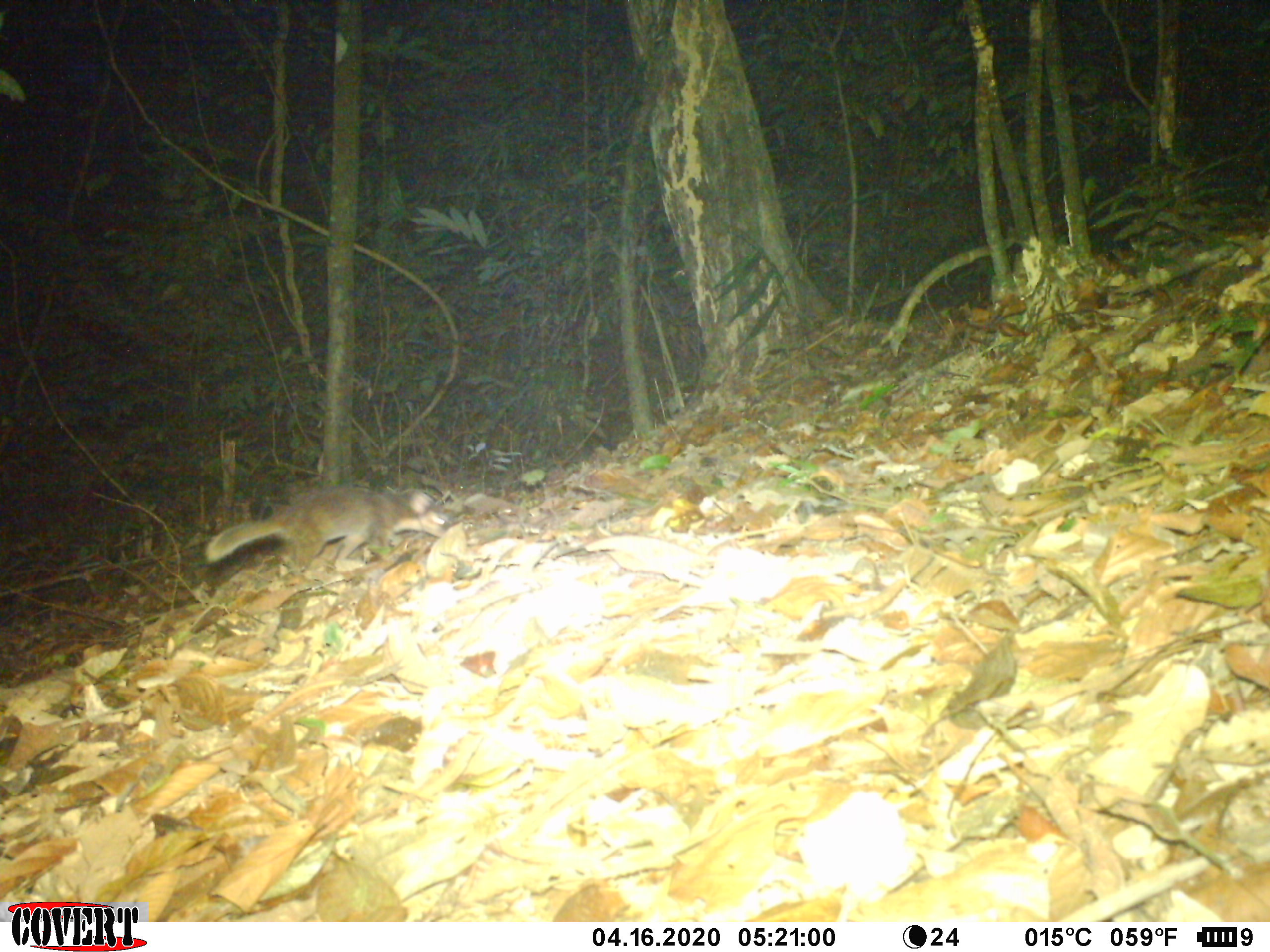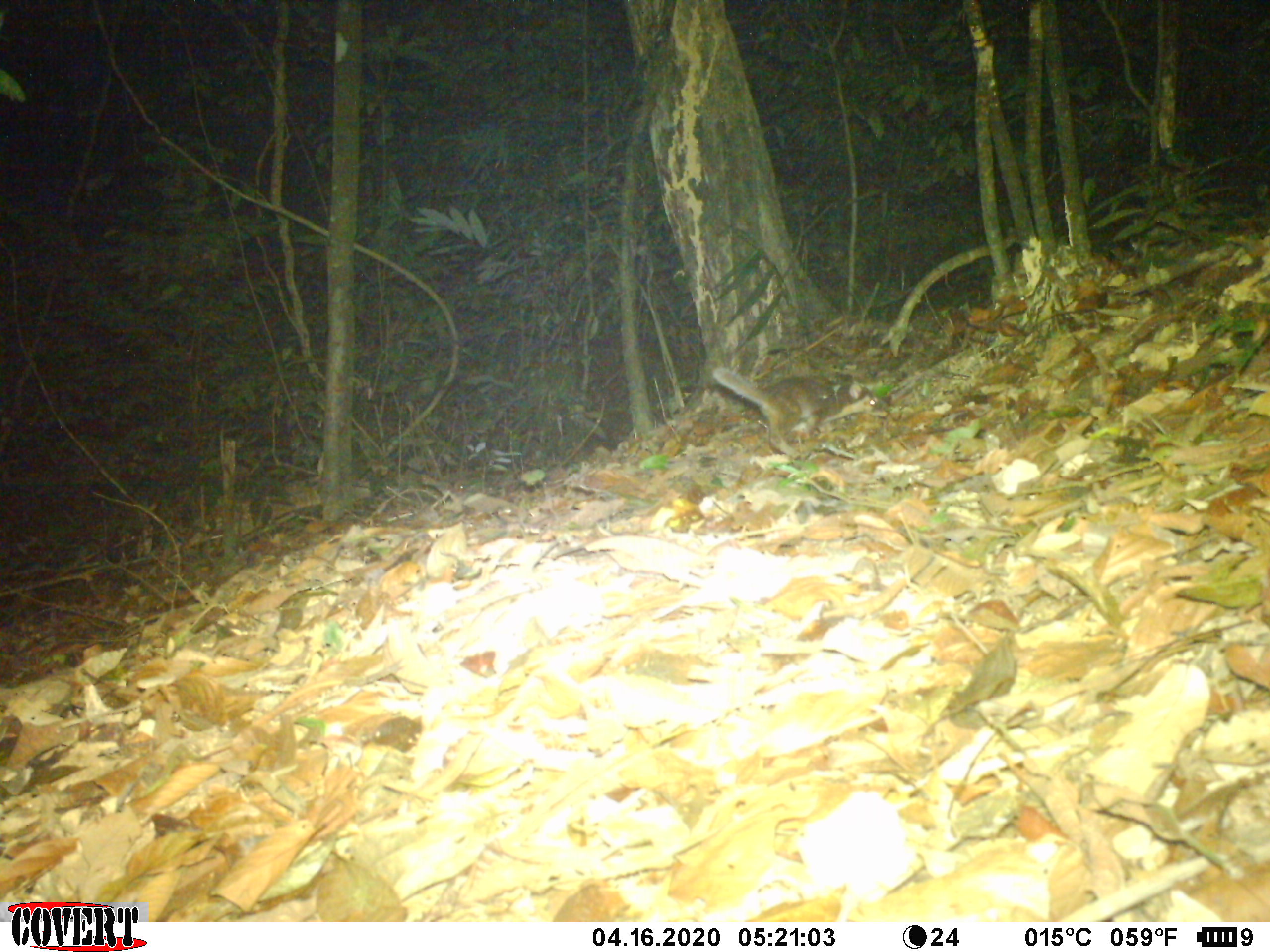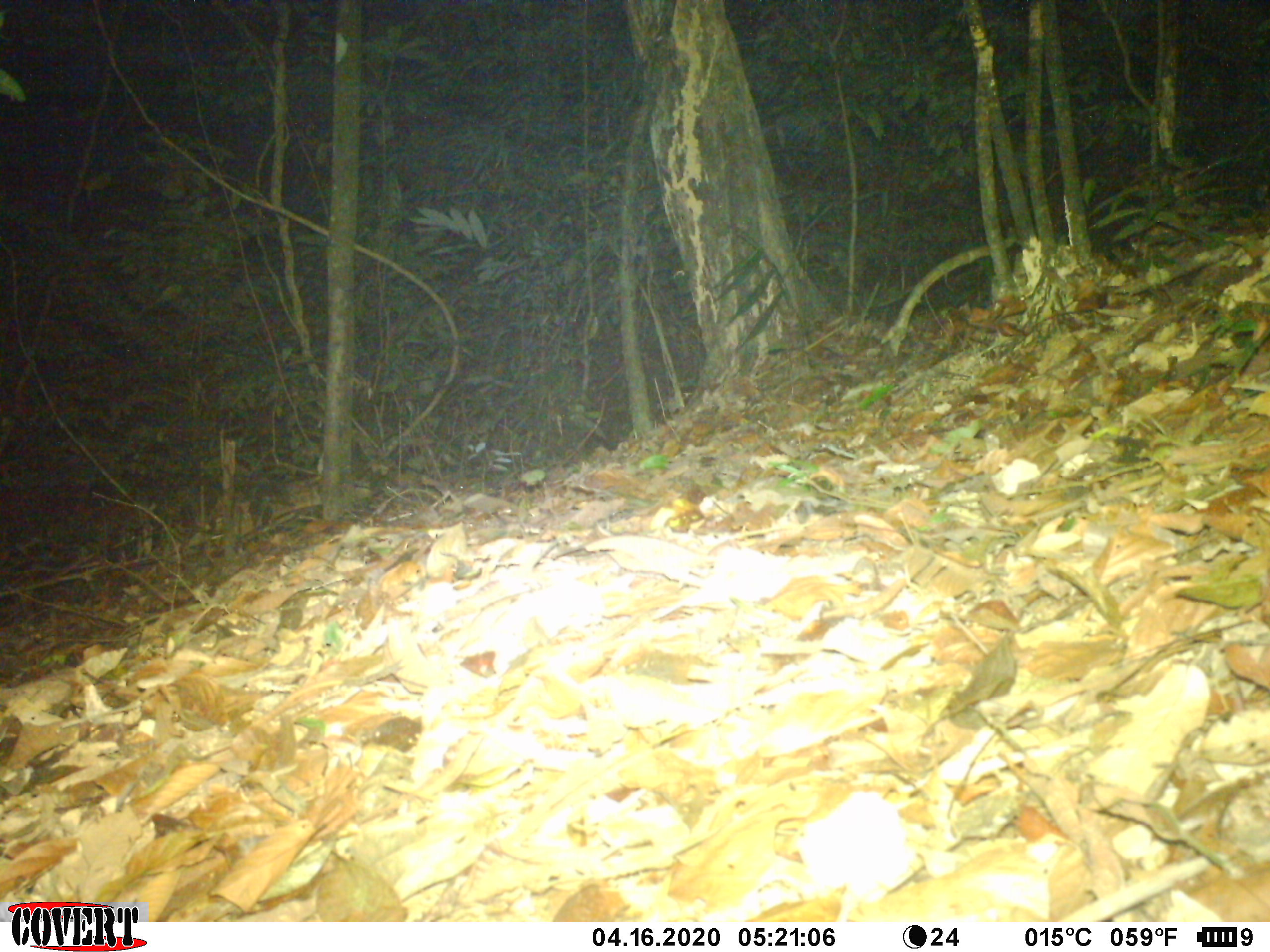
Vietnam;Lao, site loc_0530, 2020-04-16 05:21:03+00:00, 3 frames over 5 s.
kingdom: Animalia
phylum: Chordata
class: Mammalia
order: Carnivora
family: Mustelidae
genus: Melogale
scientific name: Melogale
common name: ferret badger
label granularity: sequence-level